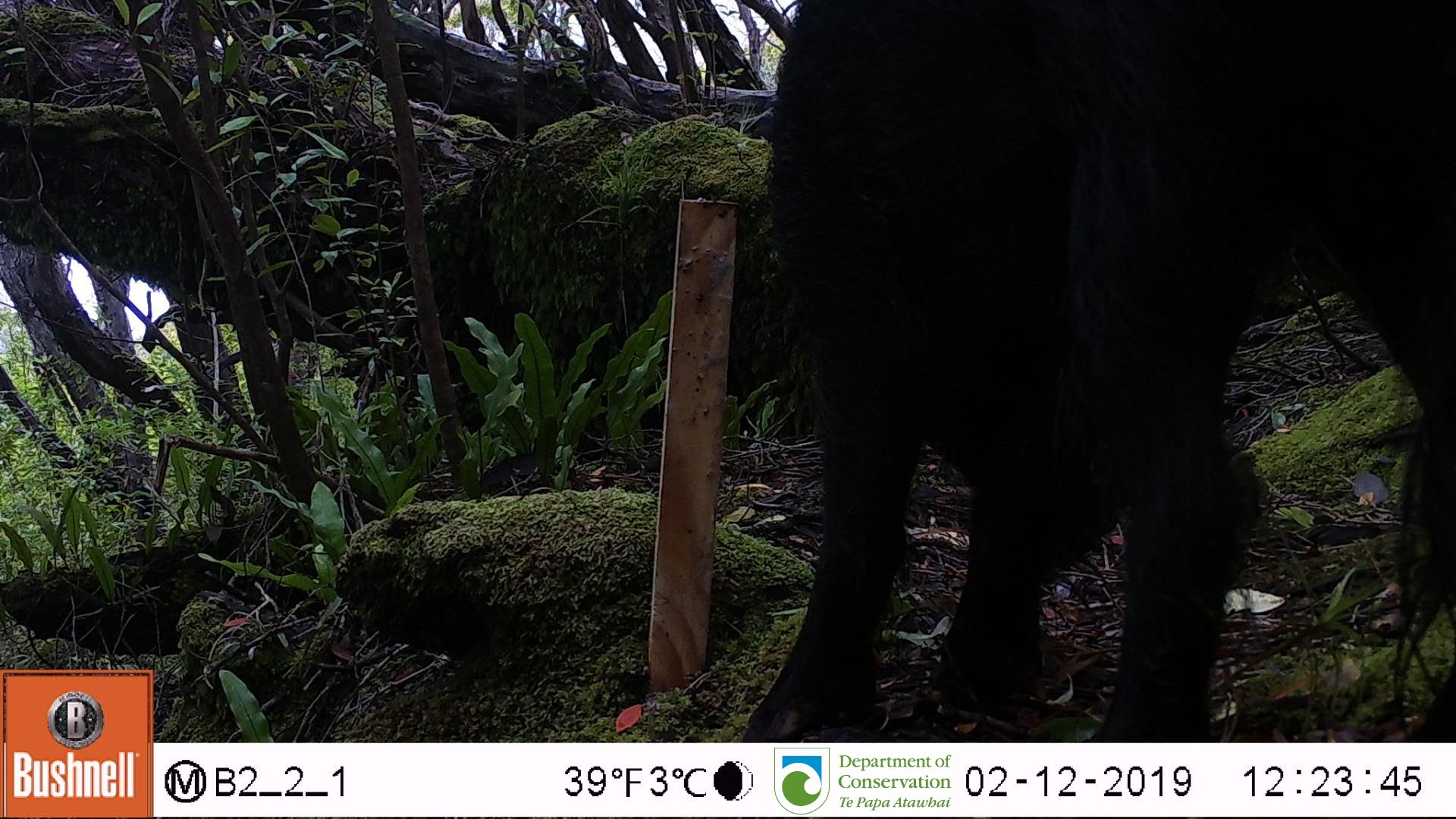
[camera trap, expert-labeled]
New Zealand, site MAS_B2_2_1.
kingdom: Animalia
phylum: Chordata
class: Mammalia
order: Artiodactyla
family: Suidae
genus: Sus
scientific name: Sus scrofa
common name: pig